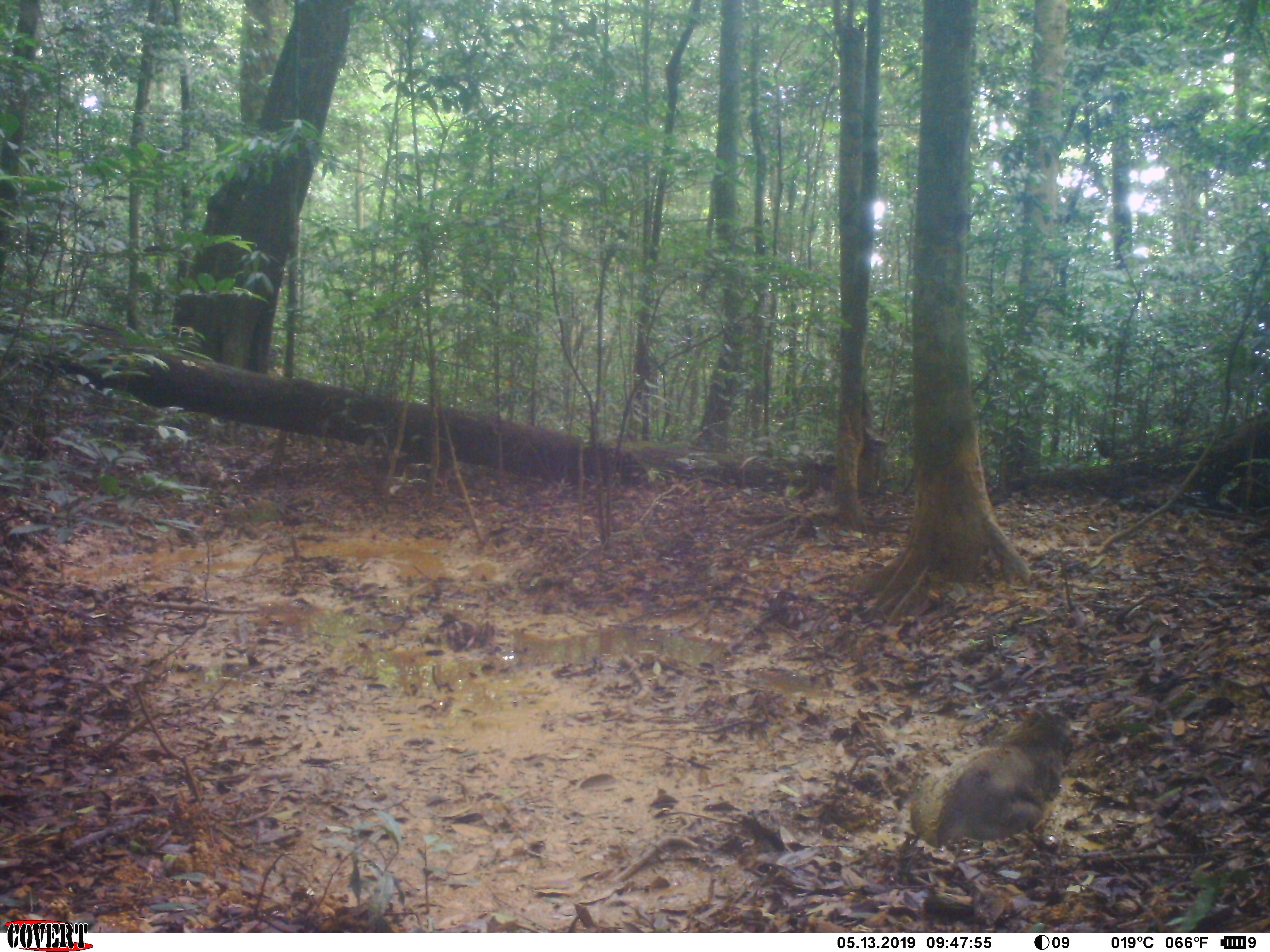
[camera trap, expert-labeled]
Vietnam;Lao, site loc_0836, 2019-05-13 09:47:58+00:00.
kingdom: Animalia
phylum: Chordata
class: Mammalia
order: Artiodactyla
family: Suidae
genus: Sus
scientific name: Sus scrofa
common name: eurasian wild pig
Eurasian wild pig (Sus scrofa). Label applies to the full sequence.